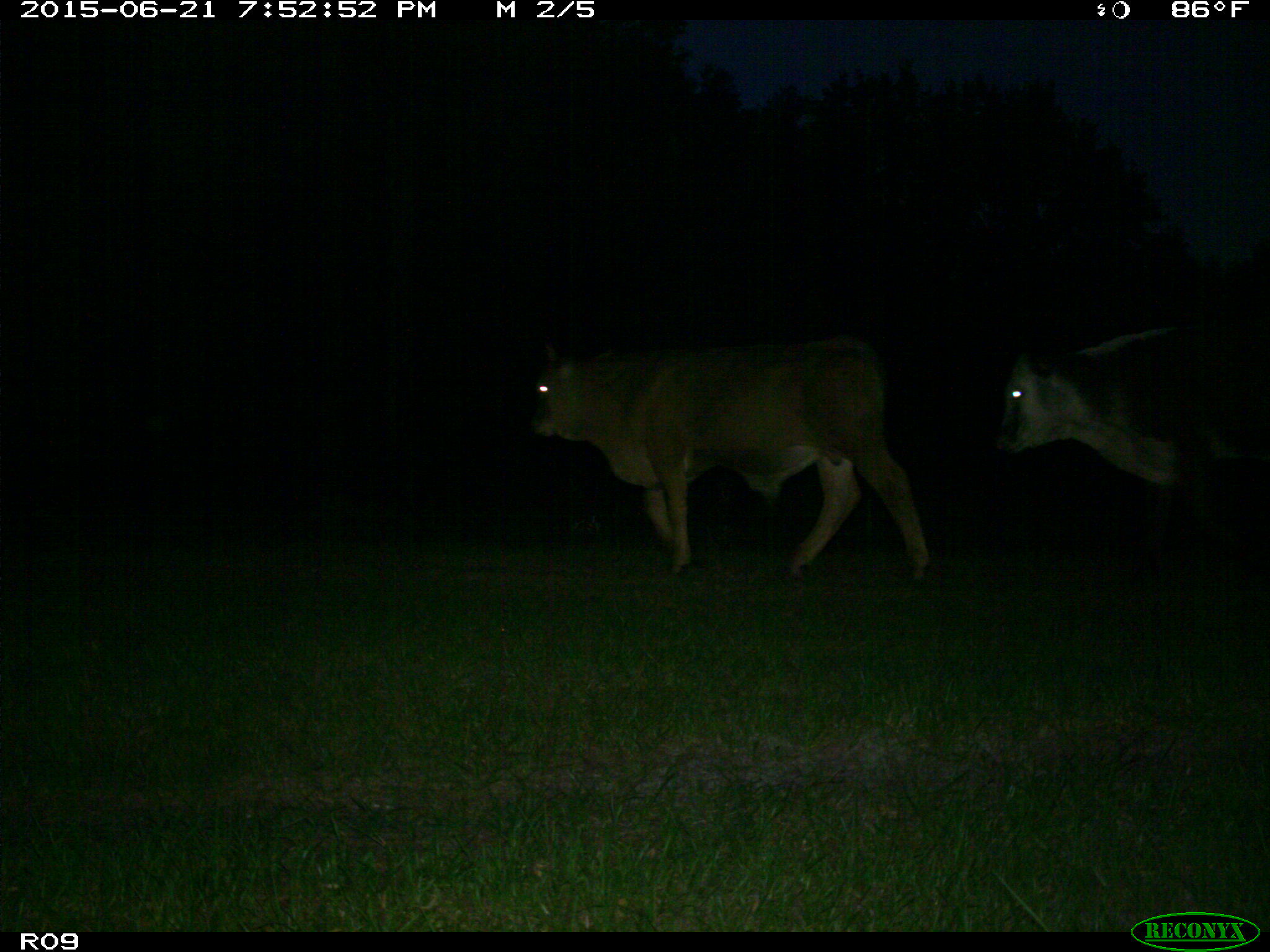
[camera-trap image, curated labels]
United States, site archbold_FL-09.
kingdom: Animalia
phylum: Chordata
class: Mammalia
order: Artiodactyla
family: Bovidae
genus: Bos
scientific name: Bos taurus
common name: domestic cow